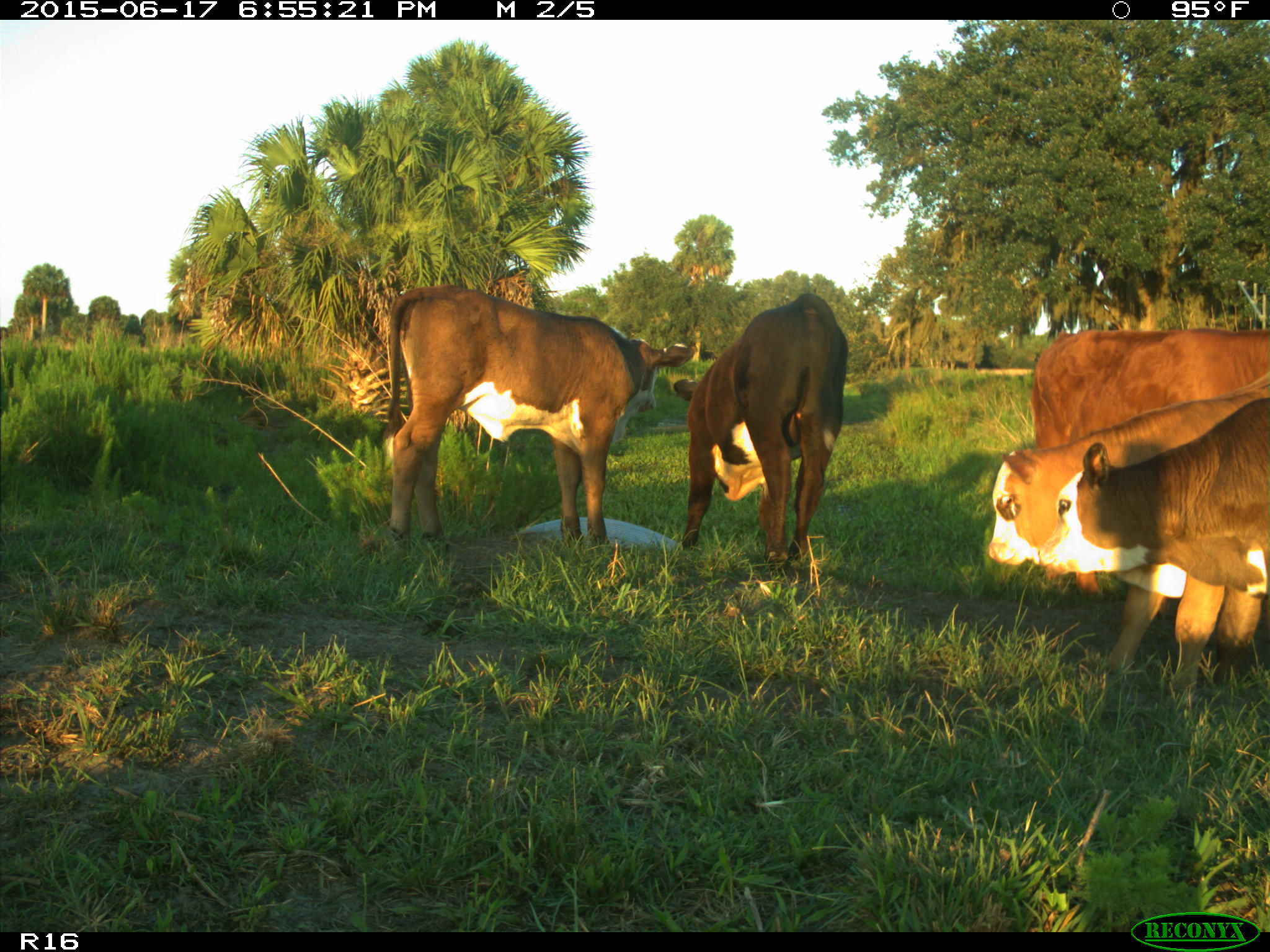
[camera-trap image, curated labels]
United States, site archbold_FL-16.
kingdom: Animalia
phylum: Chordata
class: Mammalia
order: Artiodactyla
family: Bovidae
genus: Bos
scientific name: Bos taurus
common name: domestic cow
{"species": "Bos taurus (domestic cow)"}